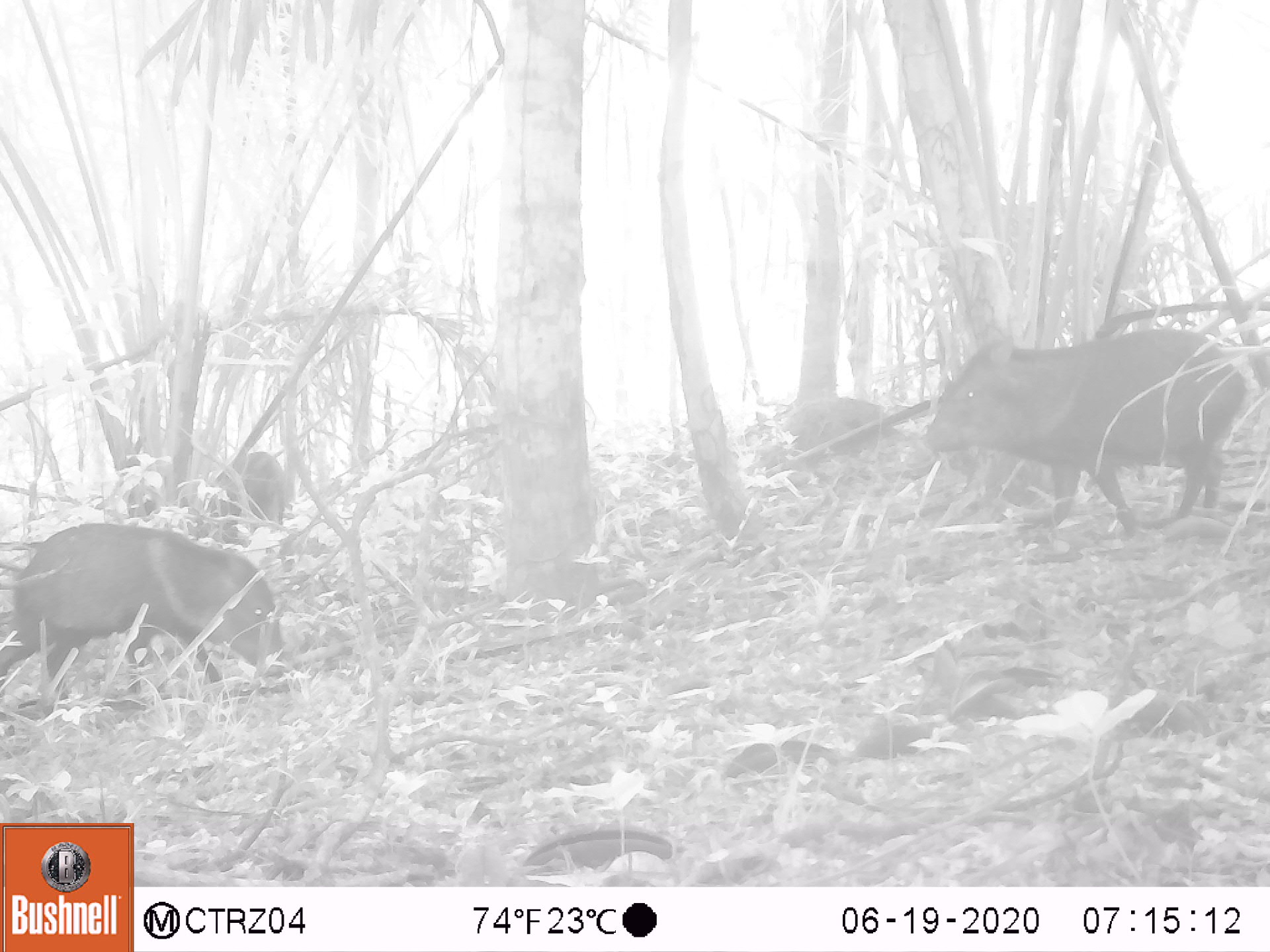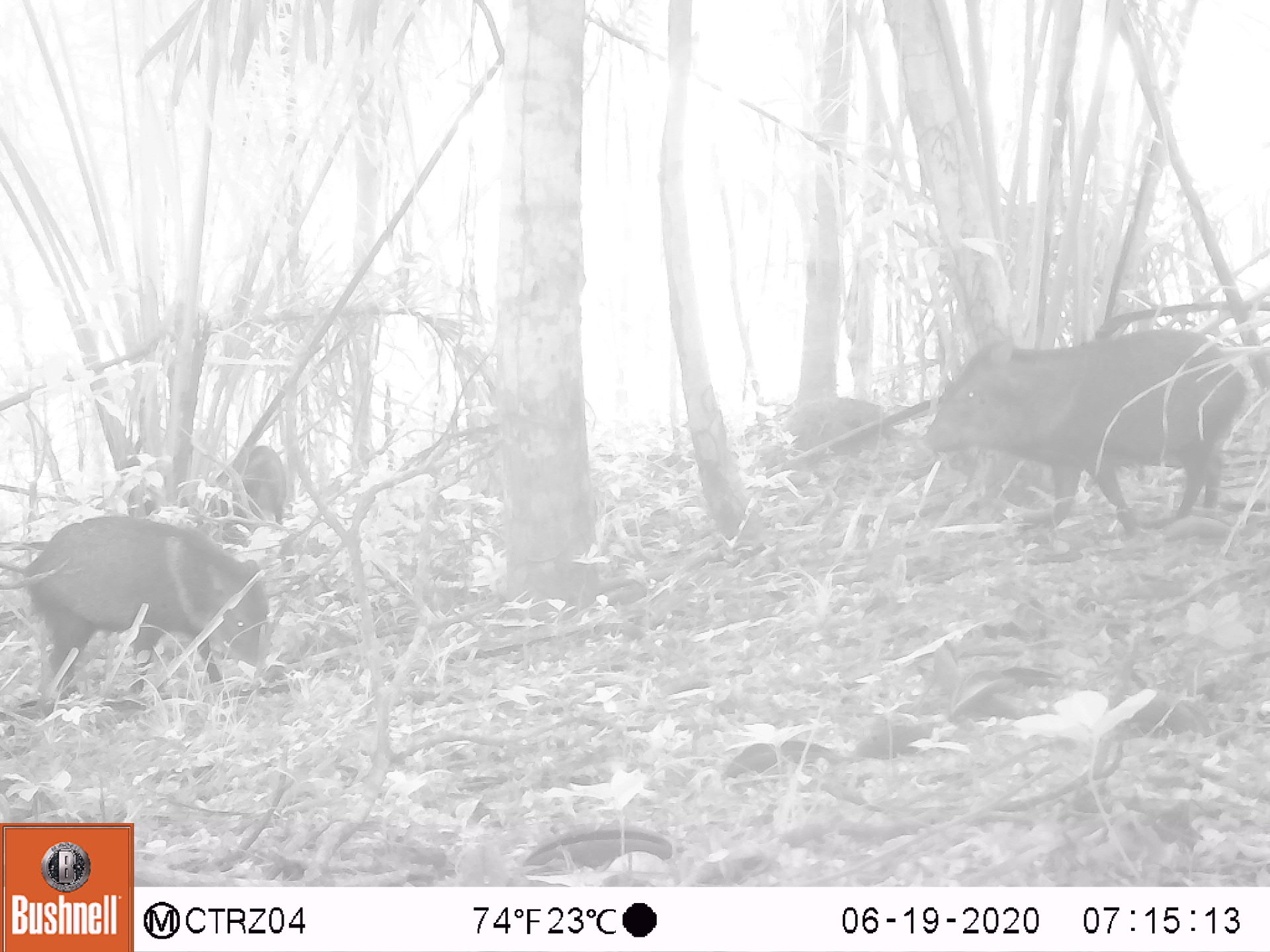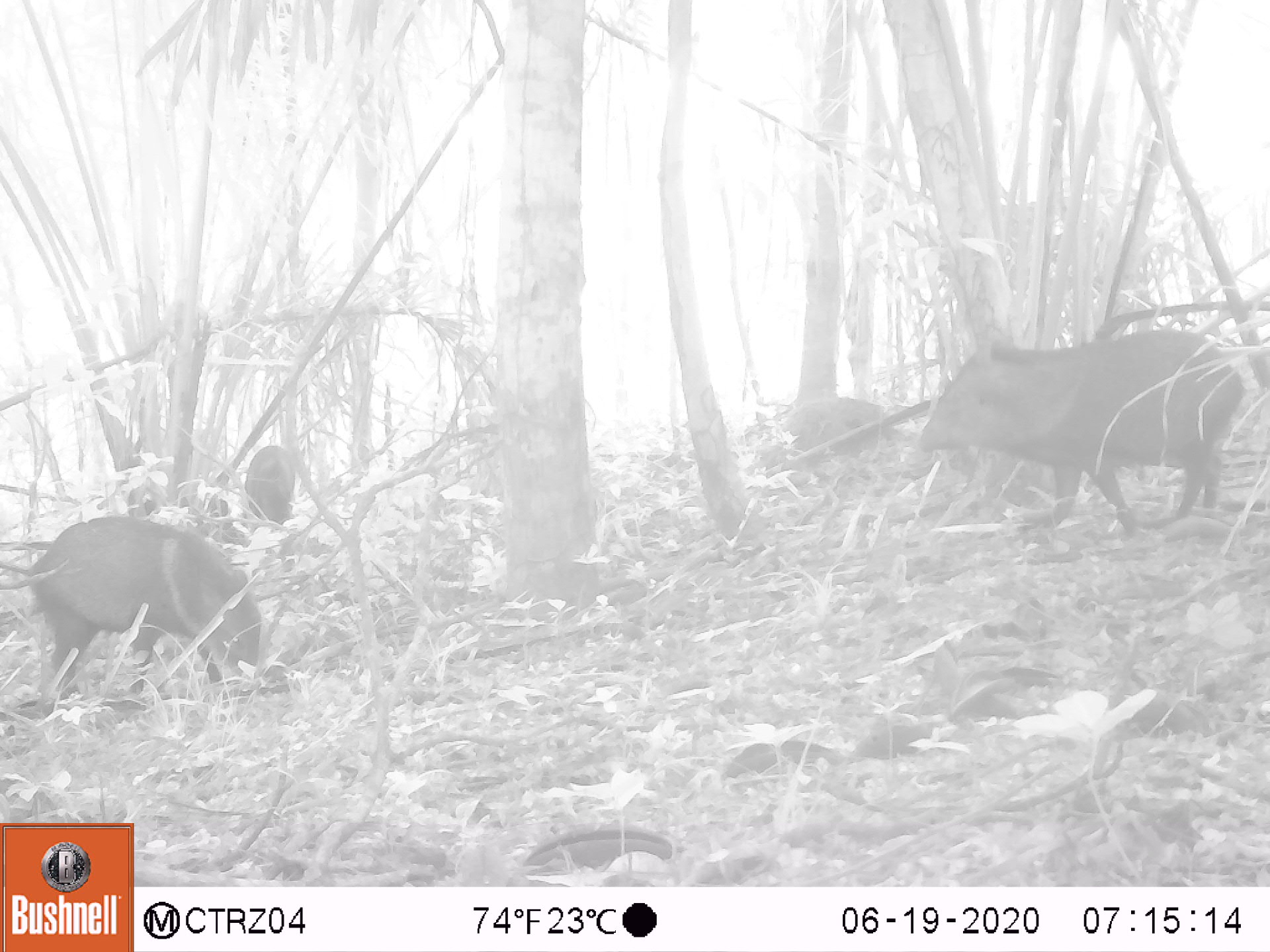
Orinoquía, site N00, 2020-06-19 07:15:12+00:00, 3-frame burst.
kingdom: Animalia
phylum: Chordata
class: Mammalia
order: Artiodactyla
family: Tayassuidae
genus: Pecari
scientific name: Pecari tajacu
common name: collared peccary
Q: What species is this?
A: Collared peccary (Pecari tajacu).